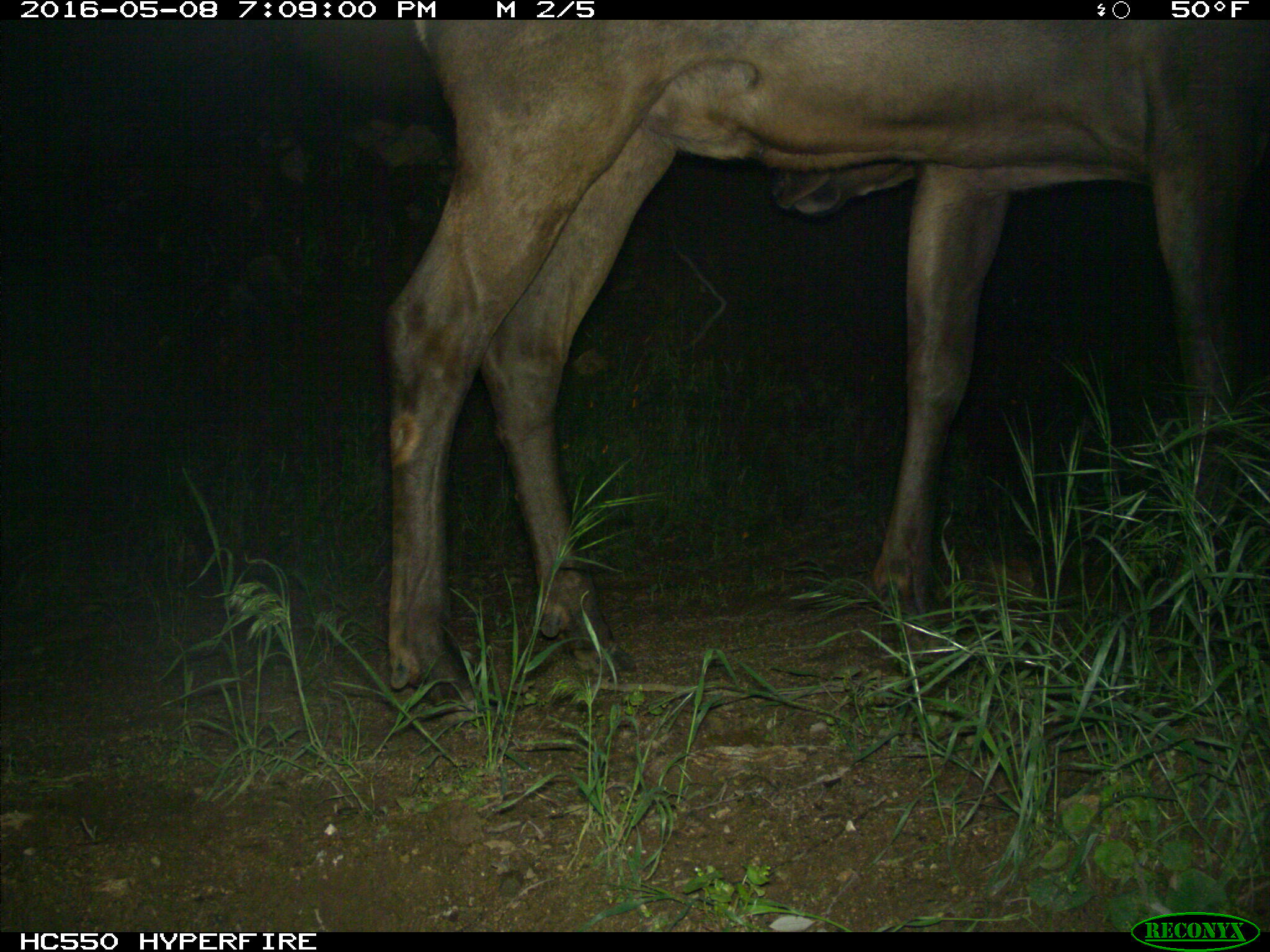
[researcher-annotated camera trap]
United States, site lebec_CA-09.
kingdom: Animalia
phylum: Chordata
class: Mammalia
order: Artiodactyla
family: Cervidae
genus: Cervus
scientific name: Cervus canadensis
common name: elk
Cervus canadensis (elk).